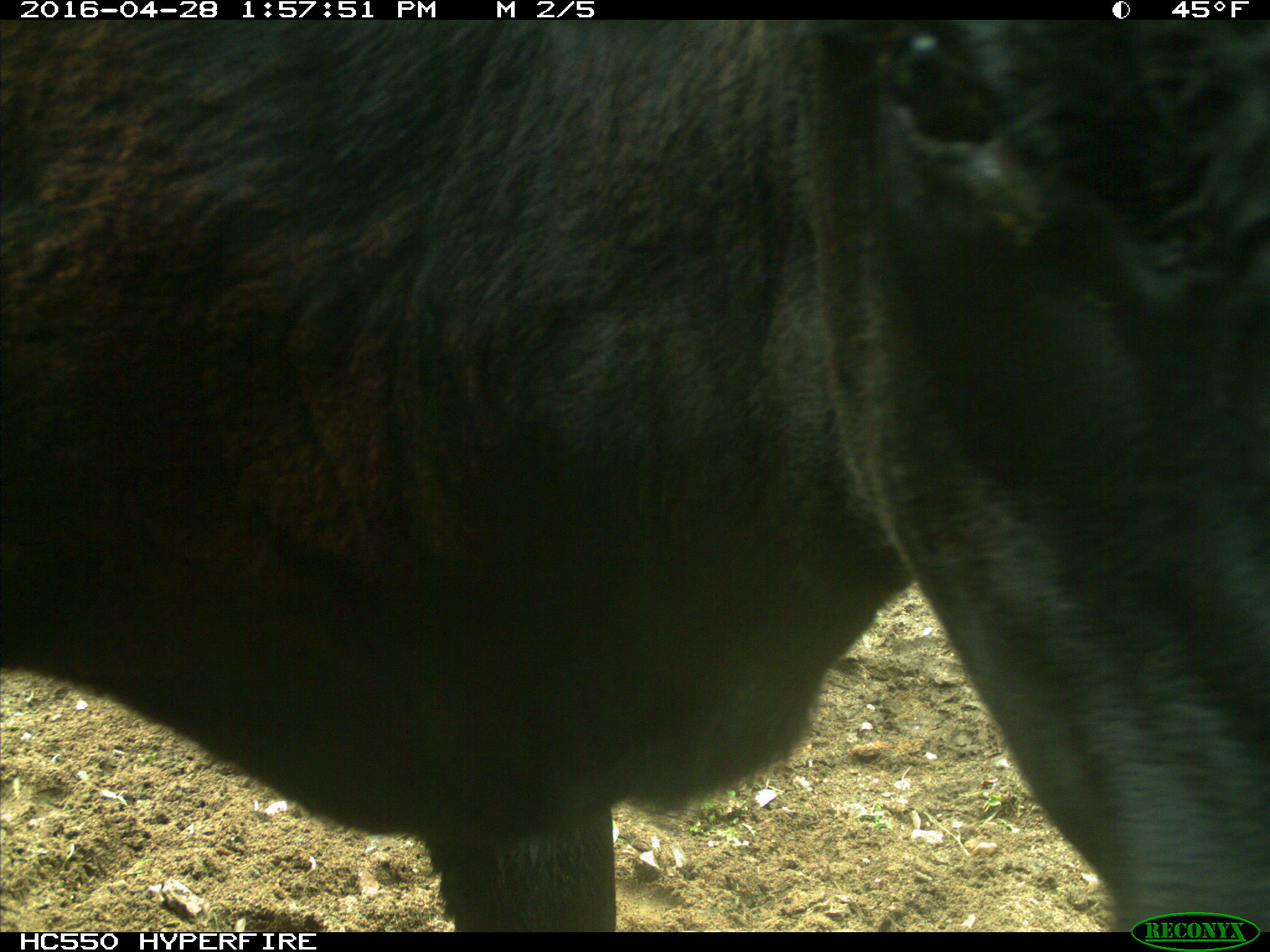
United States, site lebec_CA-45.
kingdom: Animalia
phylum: Chordata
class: Mammalia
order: Artiodactyla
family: Bovidae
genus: Bos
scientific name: Bos taurus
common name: domestic cow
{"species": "Bos taurus (domestic cow)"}